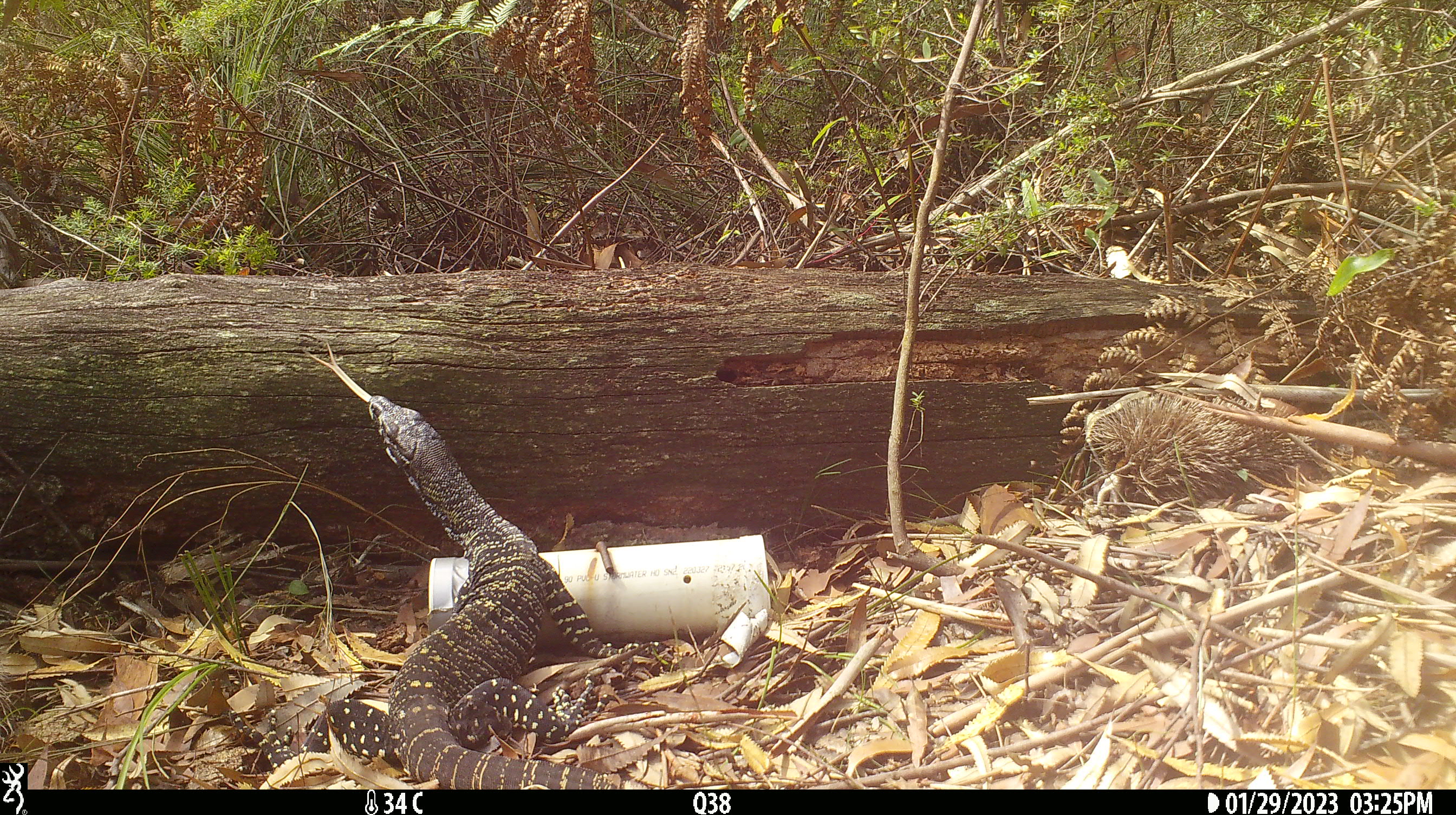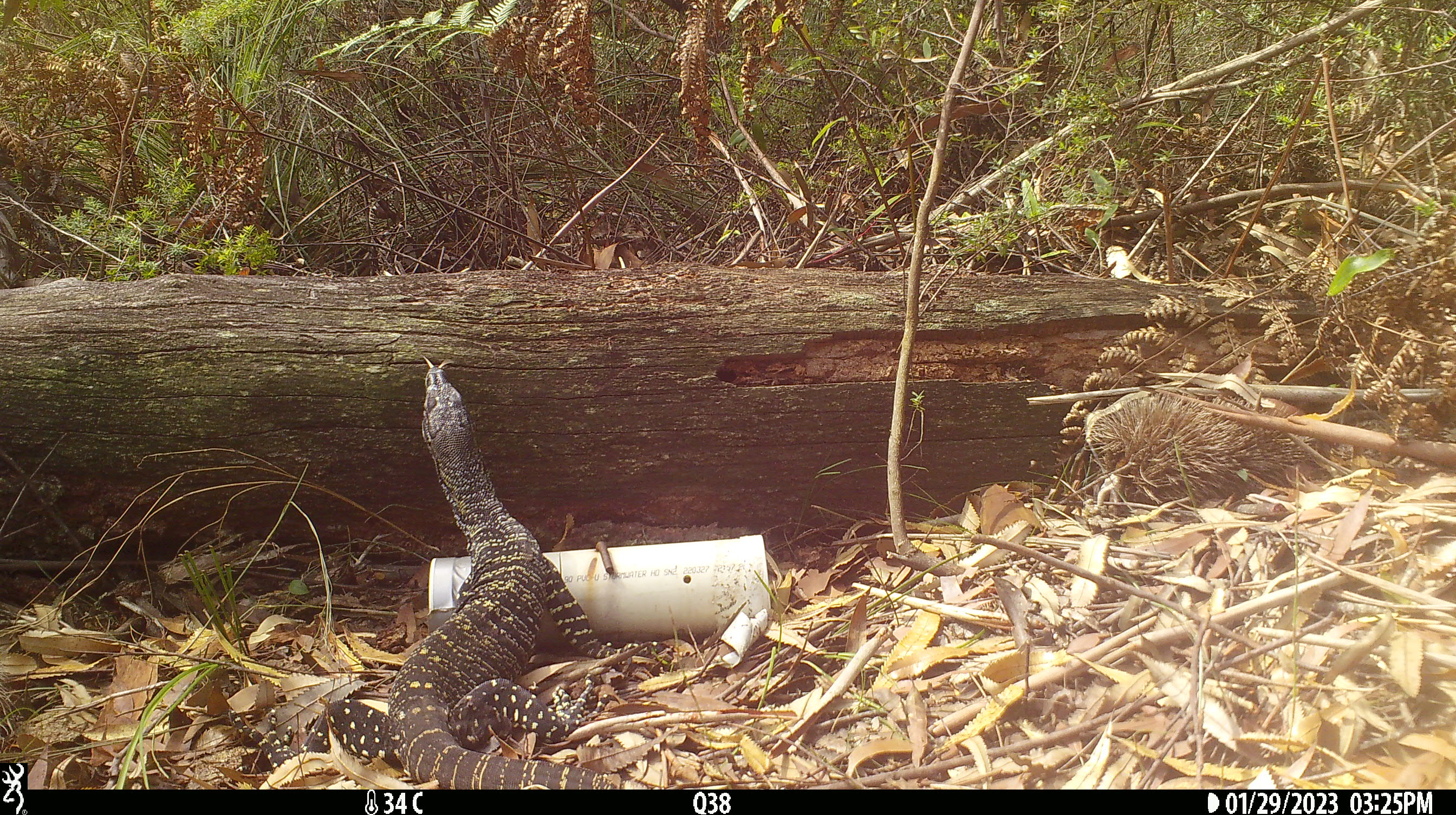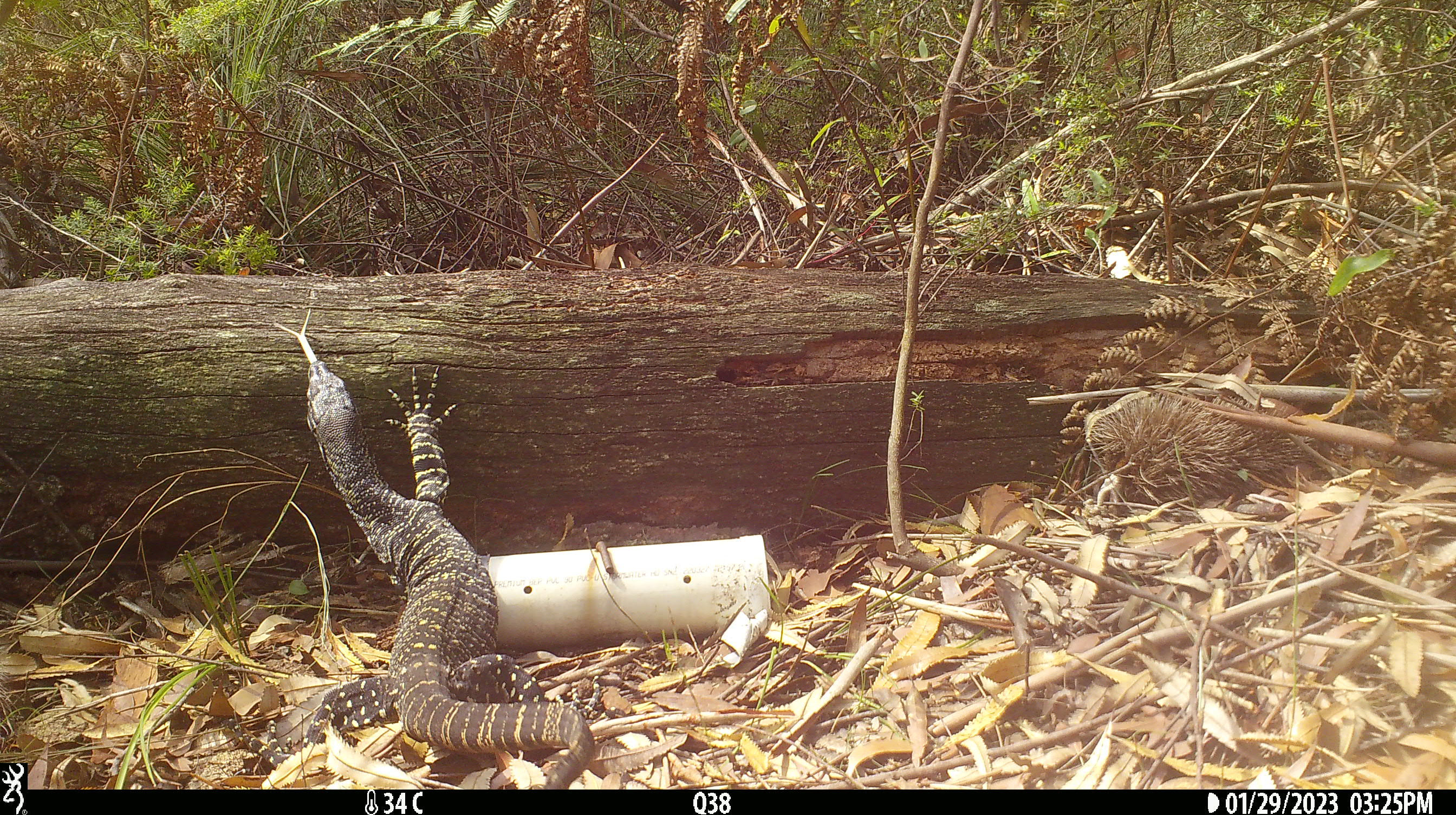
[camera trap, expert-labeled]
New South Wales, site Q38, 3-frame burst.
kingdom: Animalia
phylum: Chordata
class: Reptilia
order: Squamata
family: Varanidae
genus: Varanus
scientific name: Varanus varius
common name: lace monitor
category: goanna